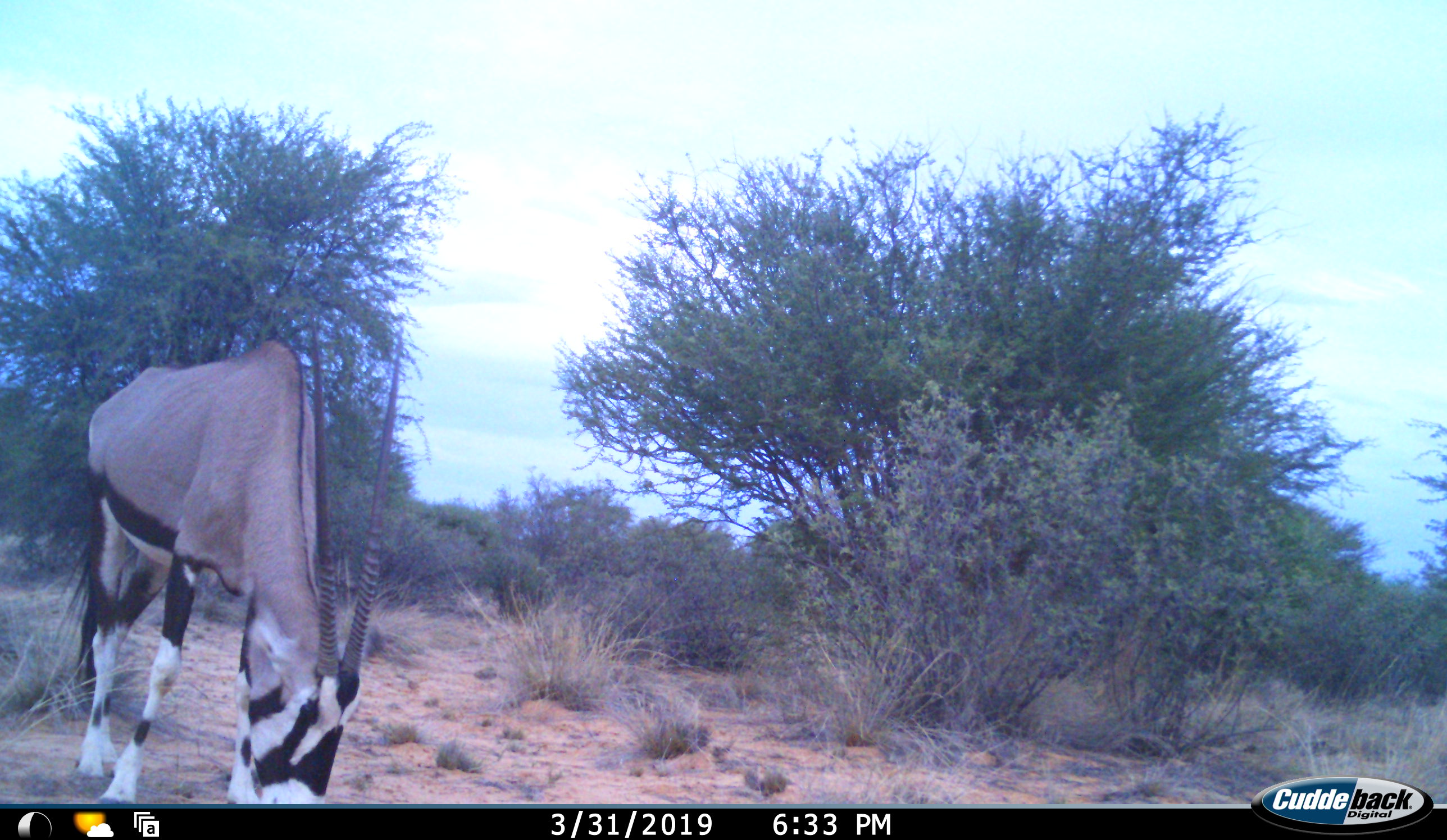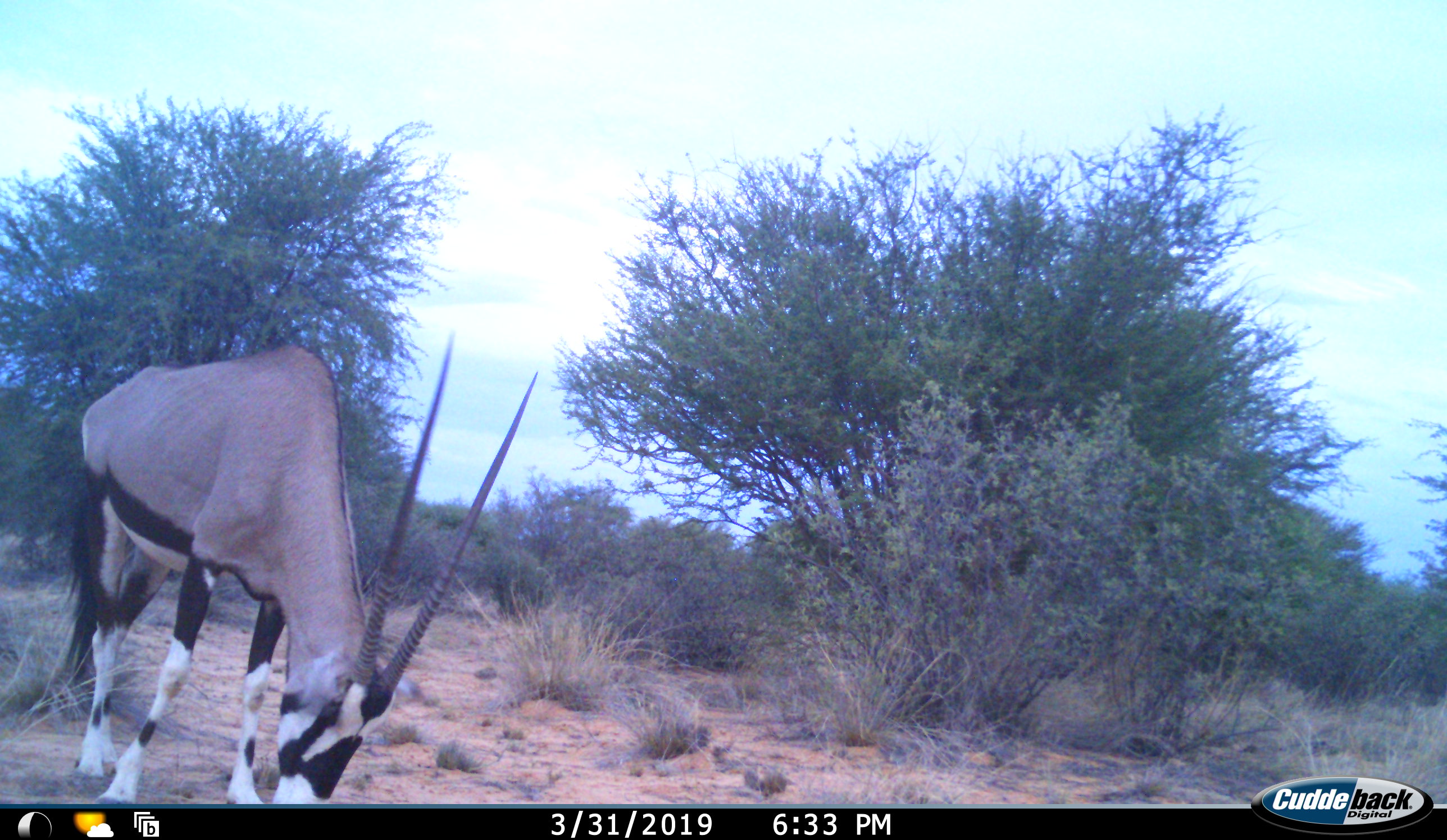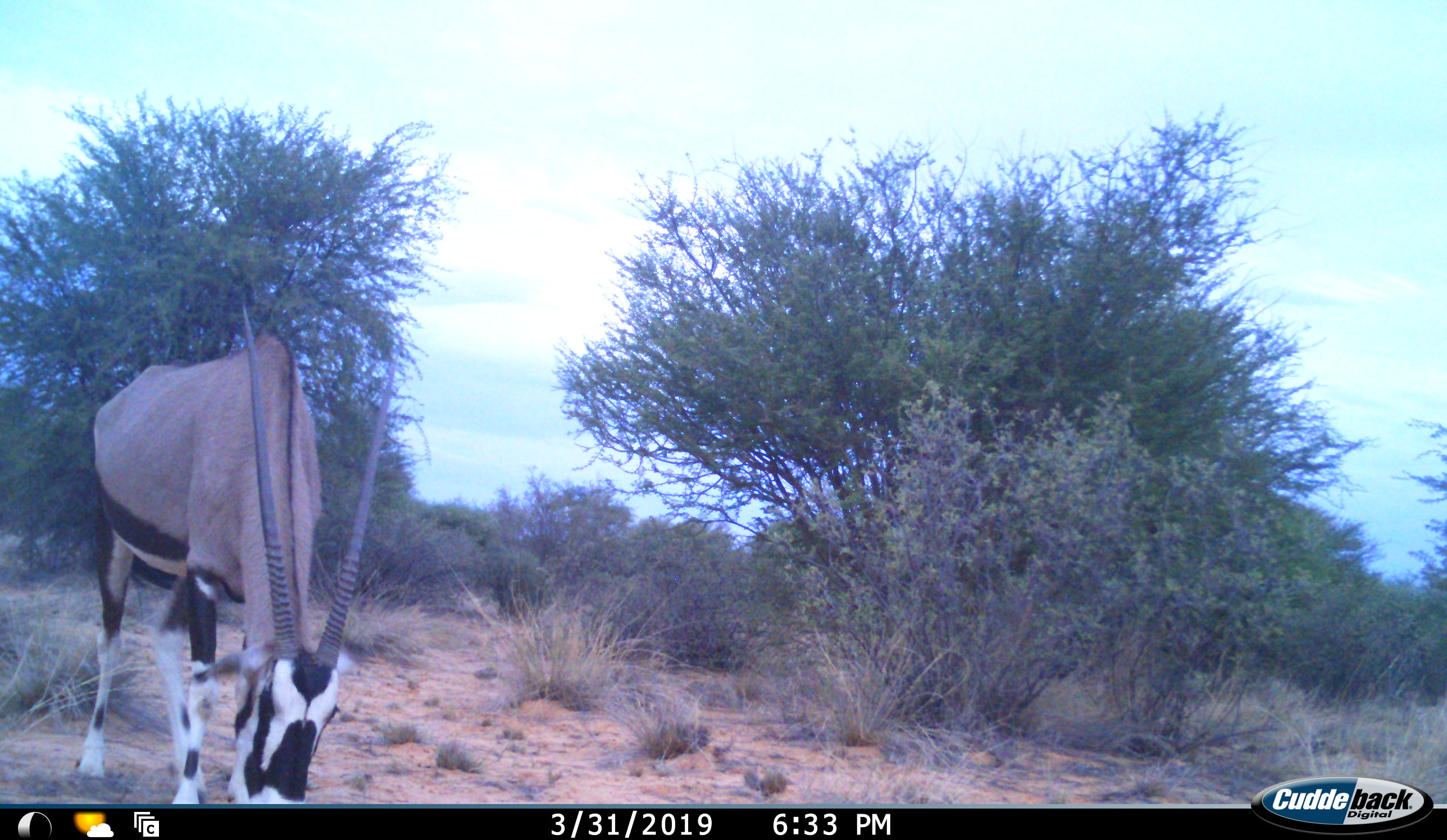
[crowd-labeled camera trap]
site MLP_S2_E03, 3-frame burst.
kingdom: Animalia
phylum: Chordata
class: Mammalia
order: Artiodactyla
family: Bovidae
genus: Oryx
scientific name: Oryx gazella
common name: gemsbok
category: oryx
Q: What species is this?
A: Oryx (gemsbok) (Oryx gazella).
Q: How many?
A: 1.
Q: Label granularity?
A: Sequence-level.